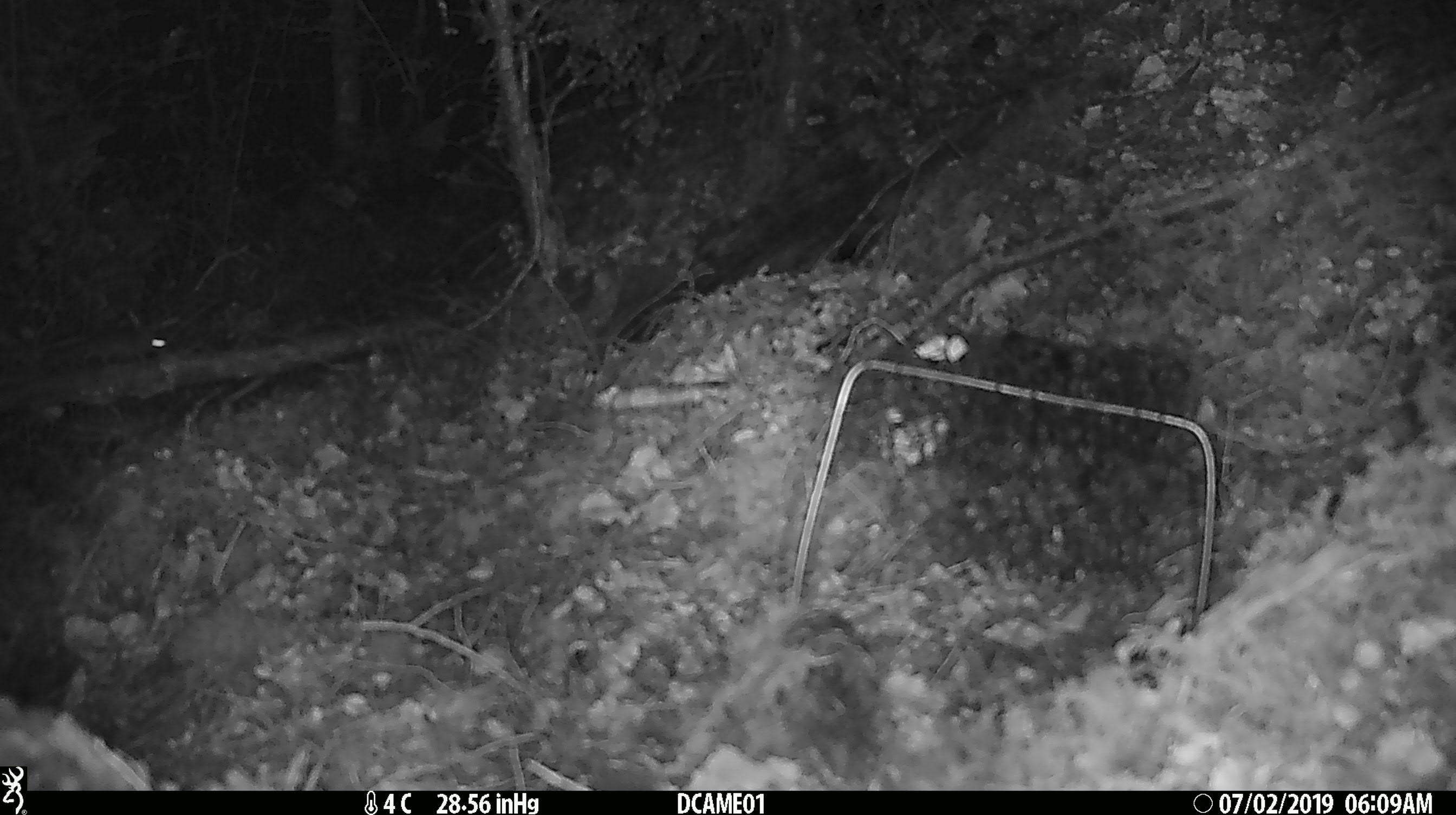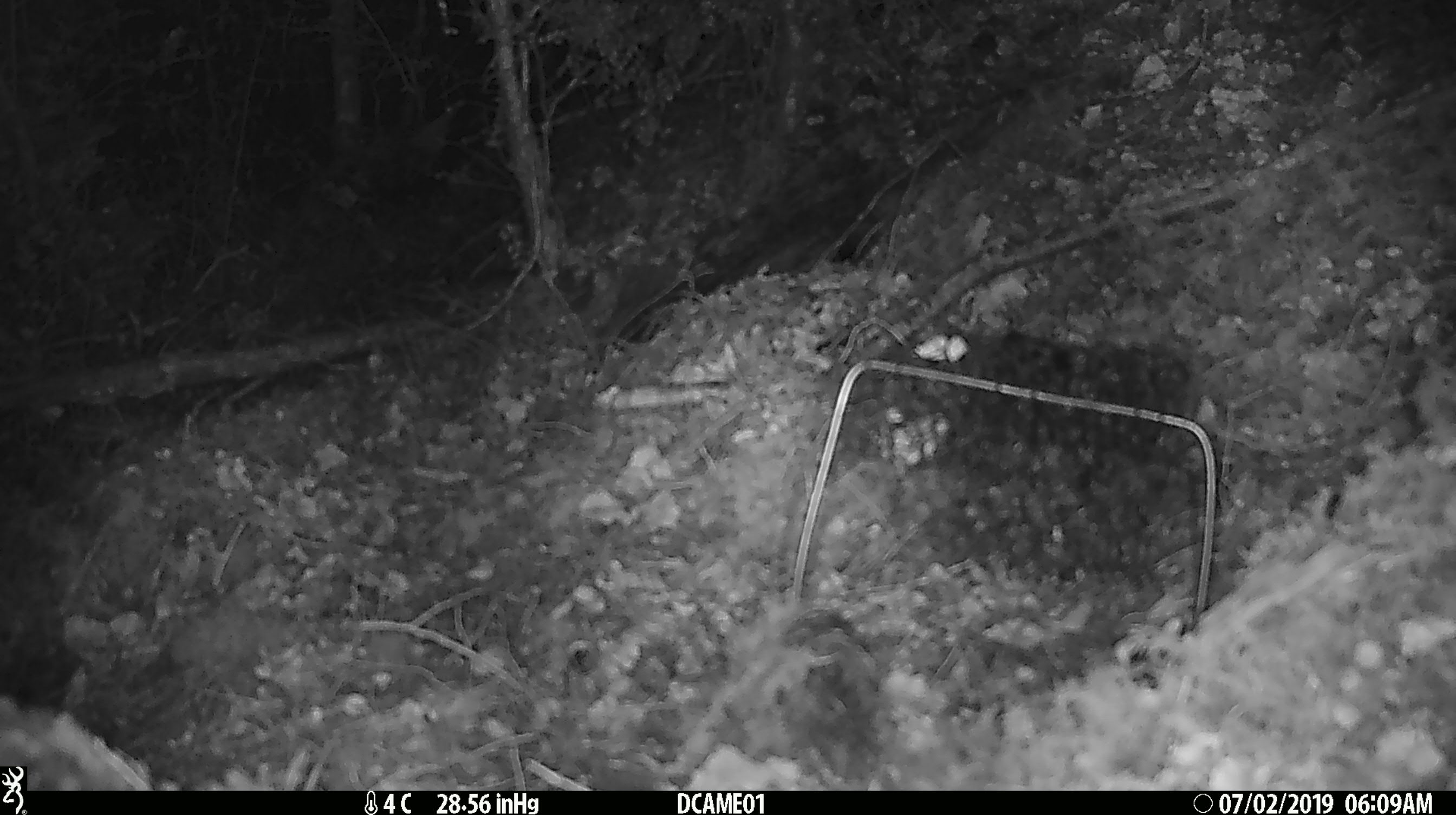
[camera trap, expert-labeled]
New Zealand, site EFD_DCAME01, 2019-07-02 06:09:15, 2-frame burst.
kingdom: Animalia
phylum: Chordata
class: Mammalia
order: Rodentia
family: Muridae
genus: Mus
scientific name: Mus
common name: mouse